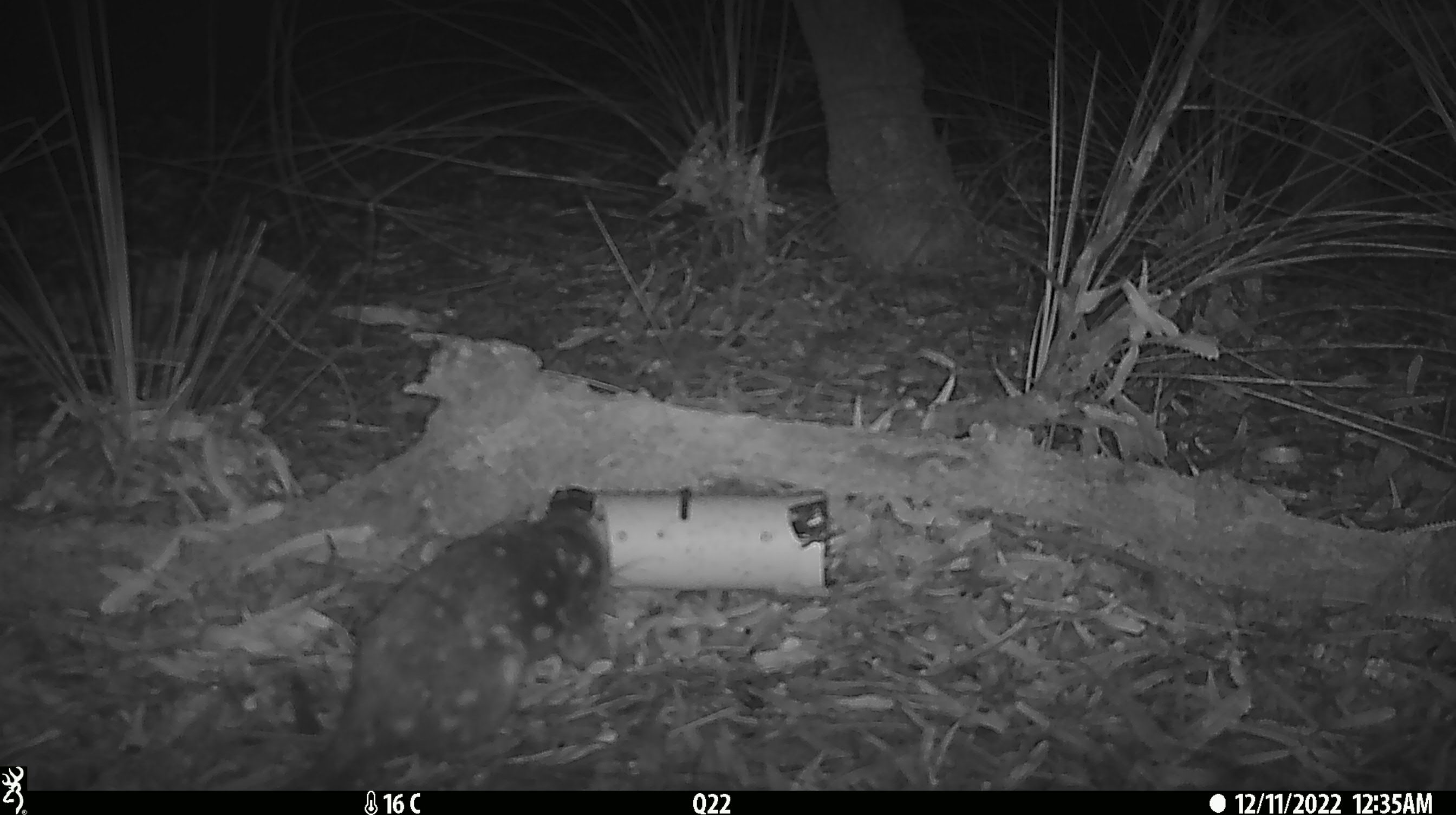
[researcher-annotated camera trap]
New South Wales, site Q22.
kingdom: Animalia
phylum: Chordata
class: Mammalia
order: Dasyuromorphia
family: Dasyuridae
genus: Dasyurus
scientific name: Dasyurus maculatus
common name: spotted-tailed quoll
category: quoll